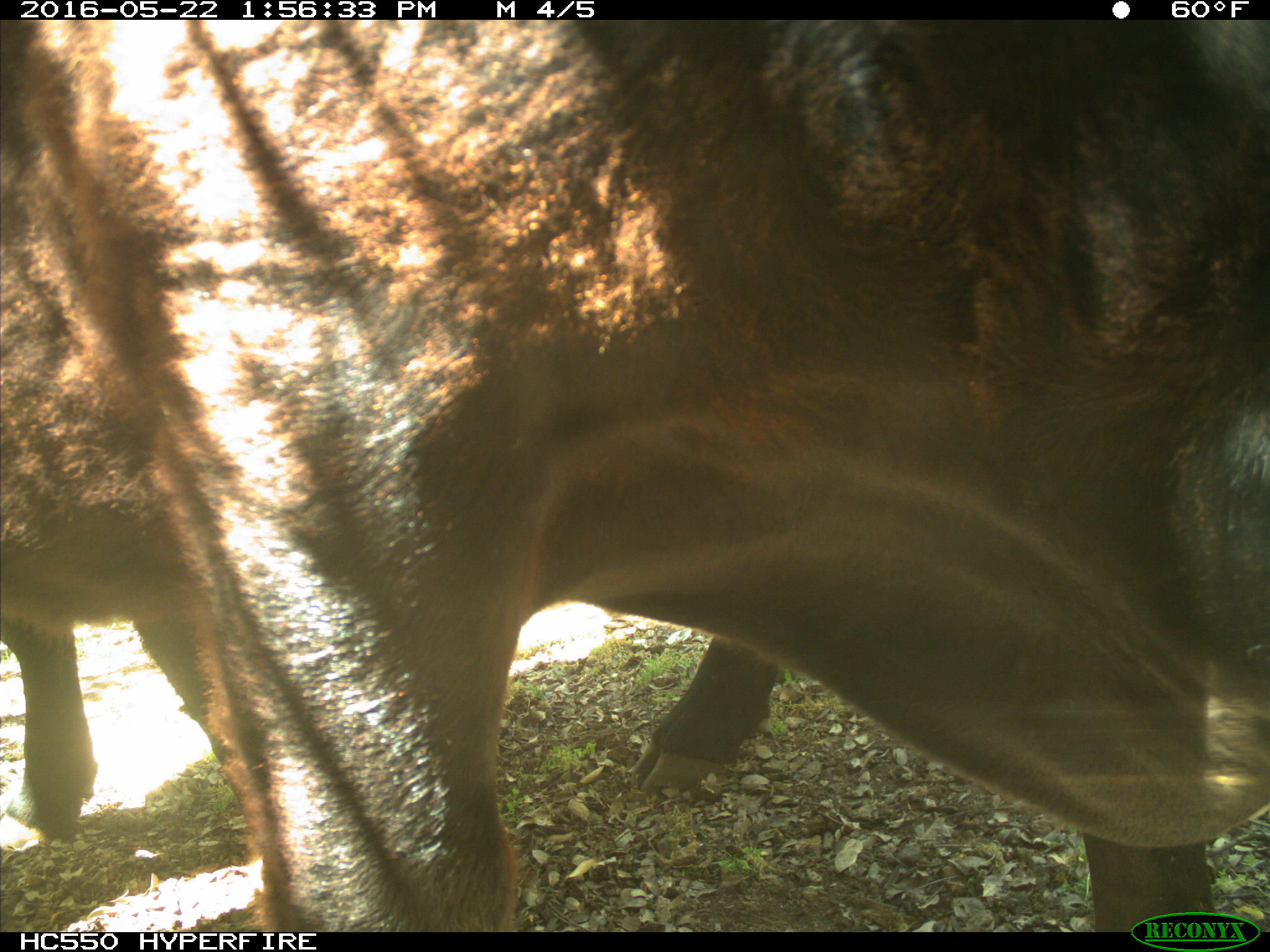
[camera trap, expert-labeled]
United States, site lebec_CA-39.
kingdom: Animalia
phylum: Chordata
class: Mammalia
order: Artiodactyla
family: Bovidae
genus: Bos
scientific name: Bos taurus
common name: domestic cow